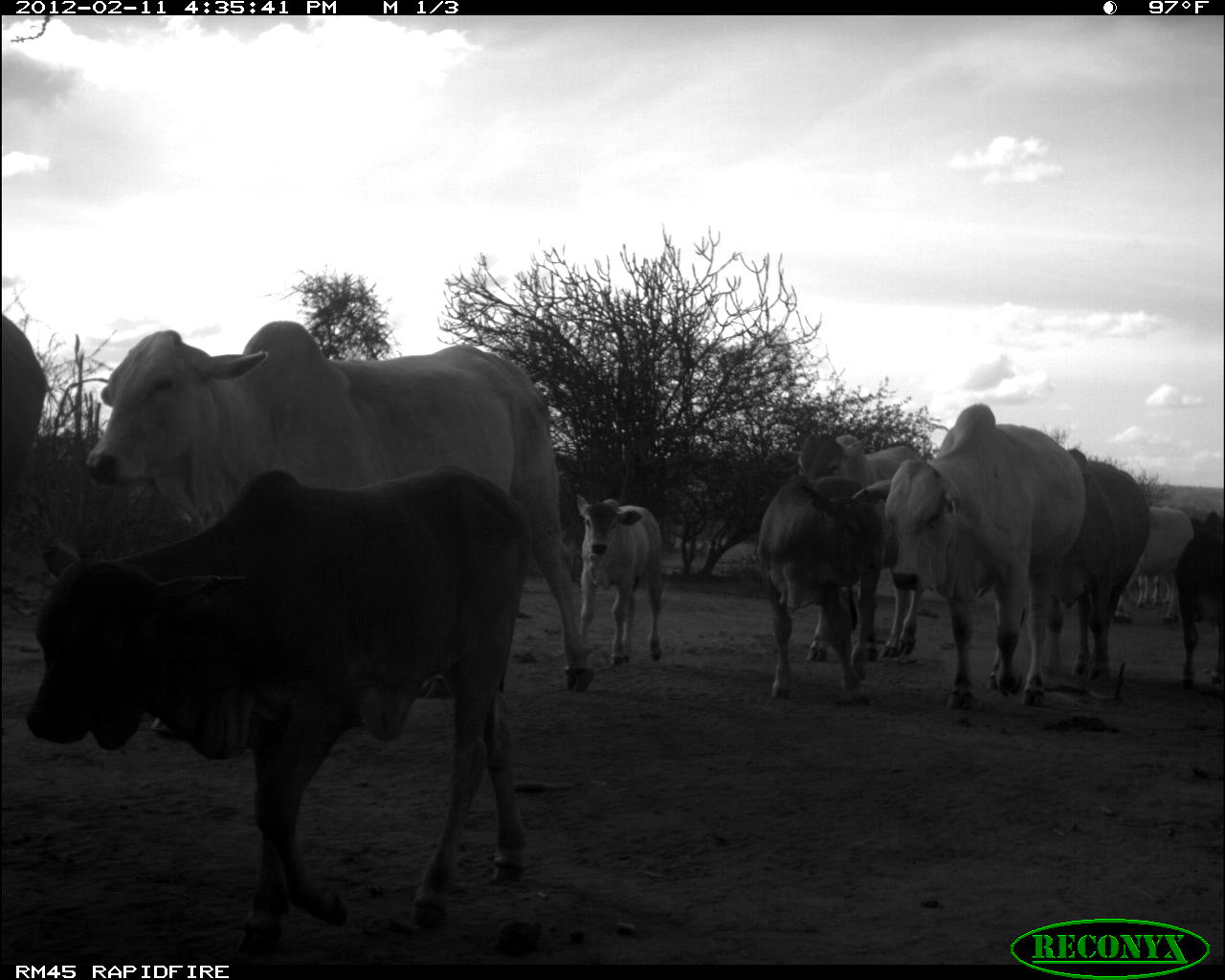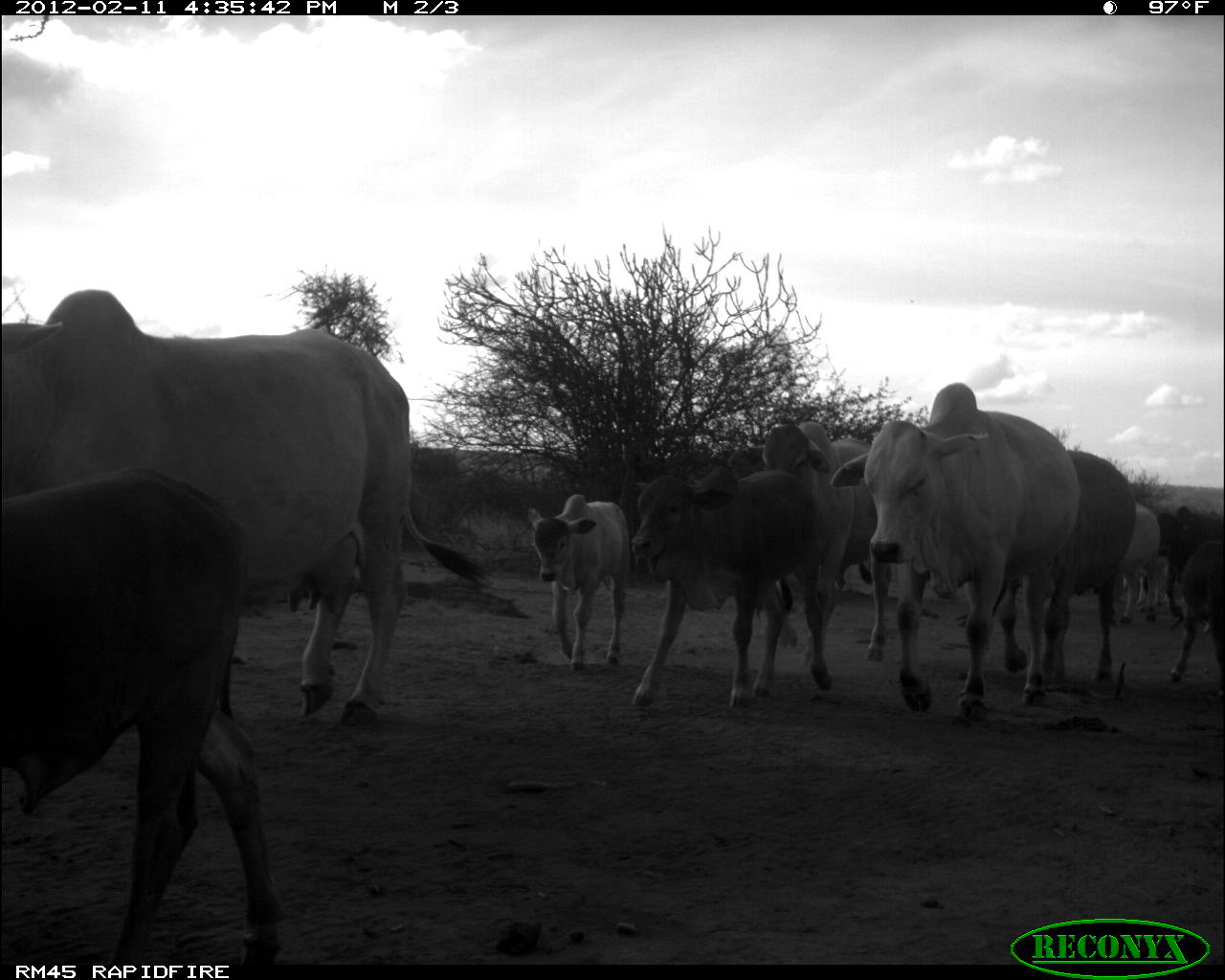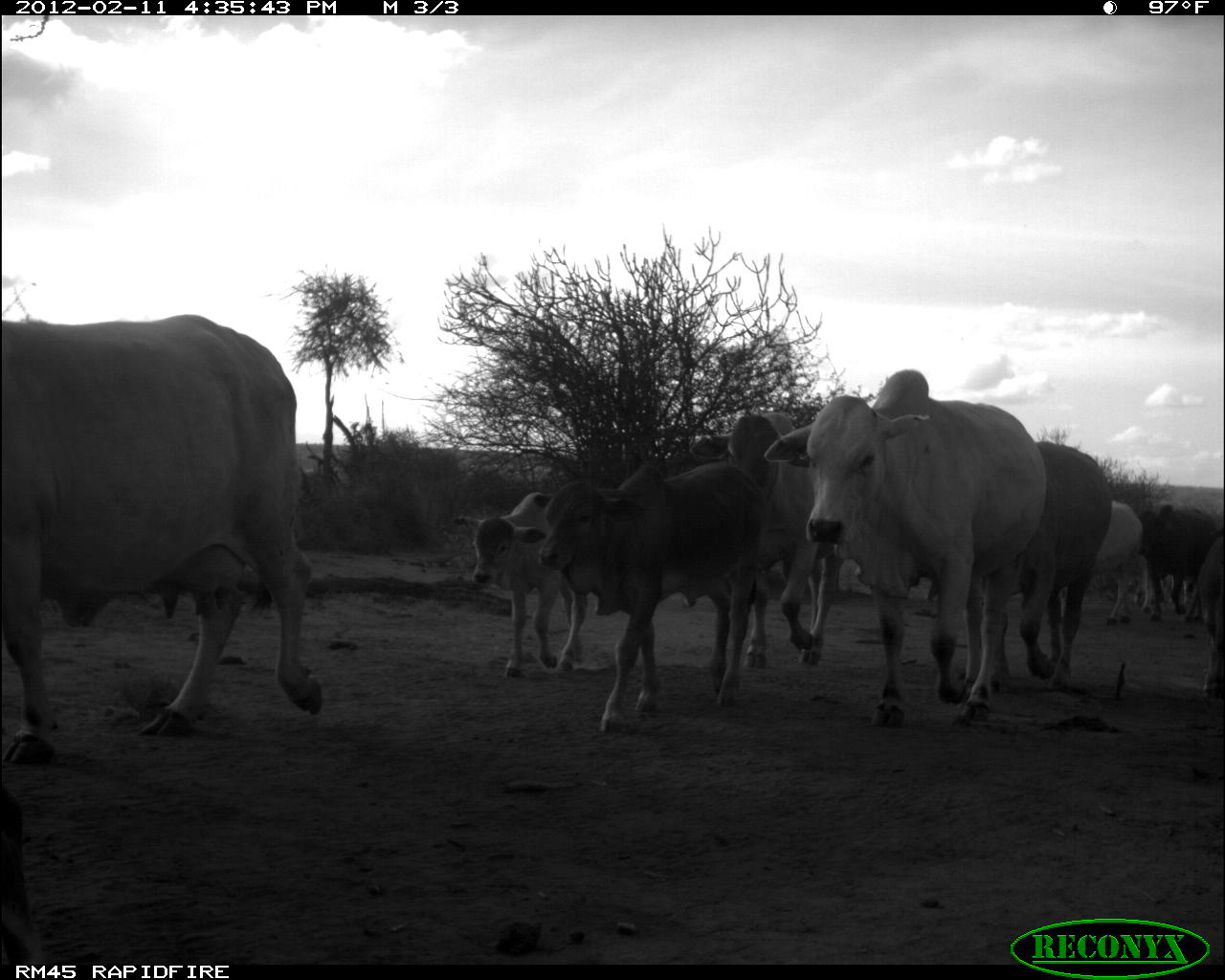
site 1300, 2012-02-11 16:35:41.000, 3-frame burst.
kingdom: Animalia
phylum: Chordata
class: Mammalia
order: Artiodactyla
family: Bovidae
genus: Bos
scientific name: Bos taurus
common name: domestic cattle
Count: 10.